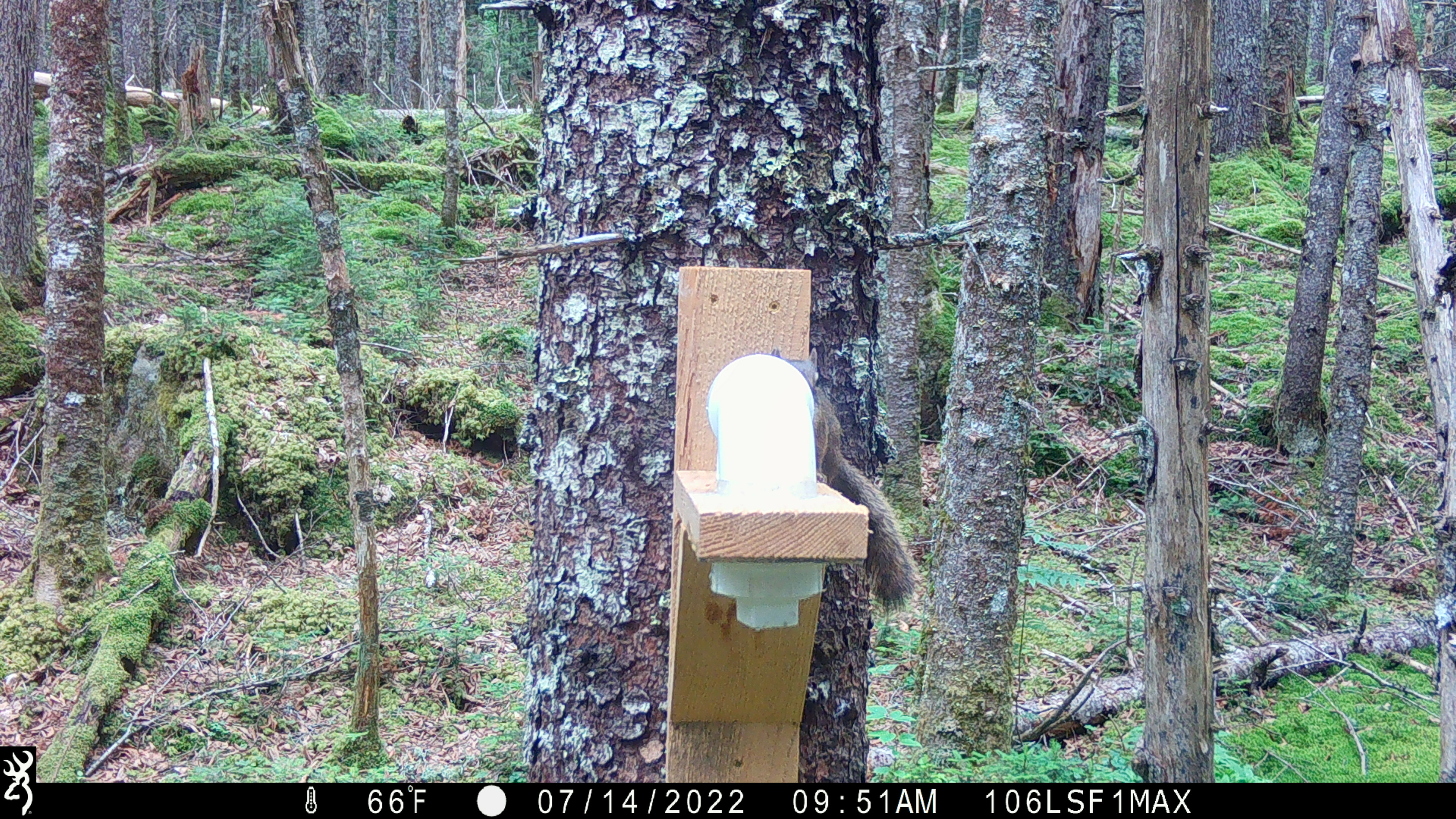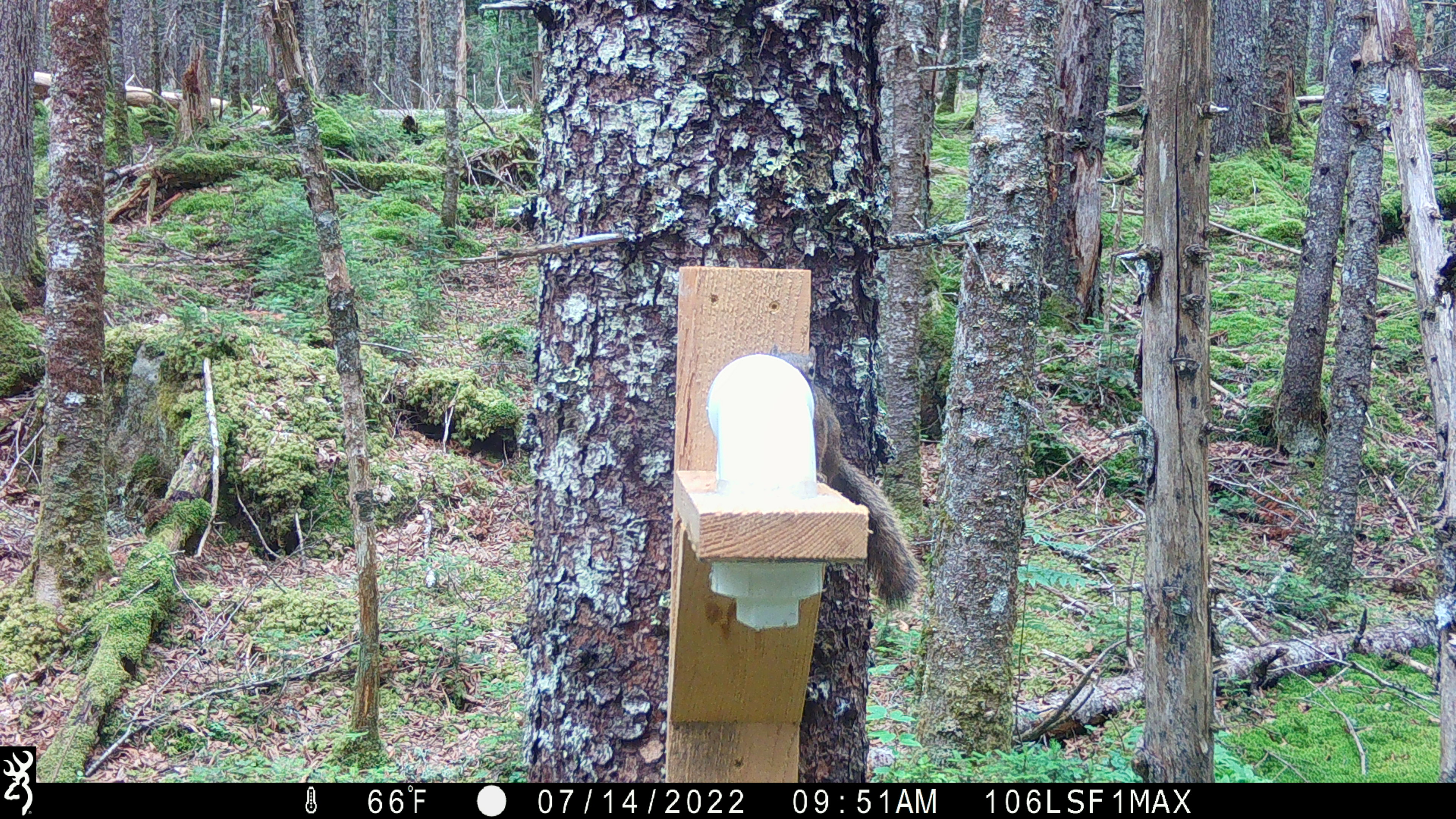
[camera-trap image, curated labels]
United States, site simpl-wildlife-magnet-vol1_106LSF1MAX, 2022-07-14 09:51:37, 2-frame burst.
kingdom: Animalia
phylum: Chordata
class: Mammalia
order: Rodentia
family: Sciuridae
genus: Tamiasciurus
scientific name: Tamiasciurus hudsonicus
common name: red squirrel